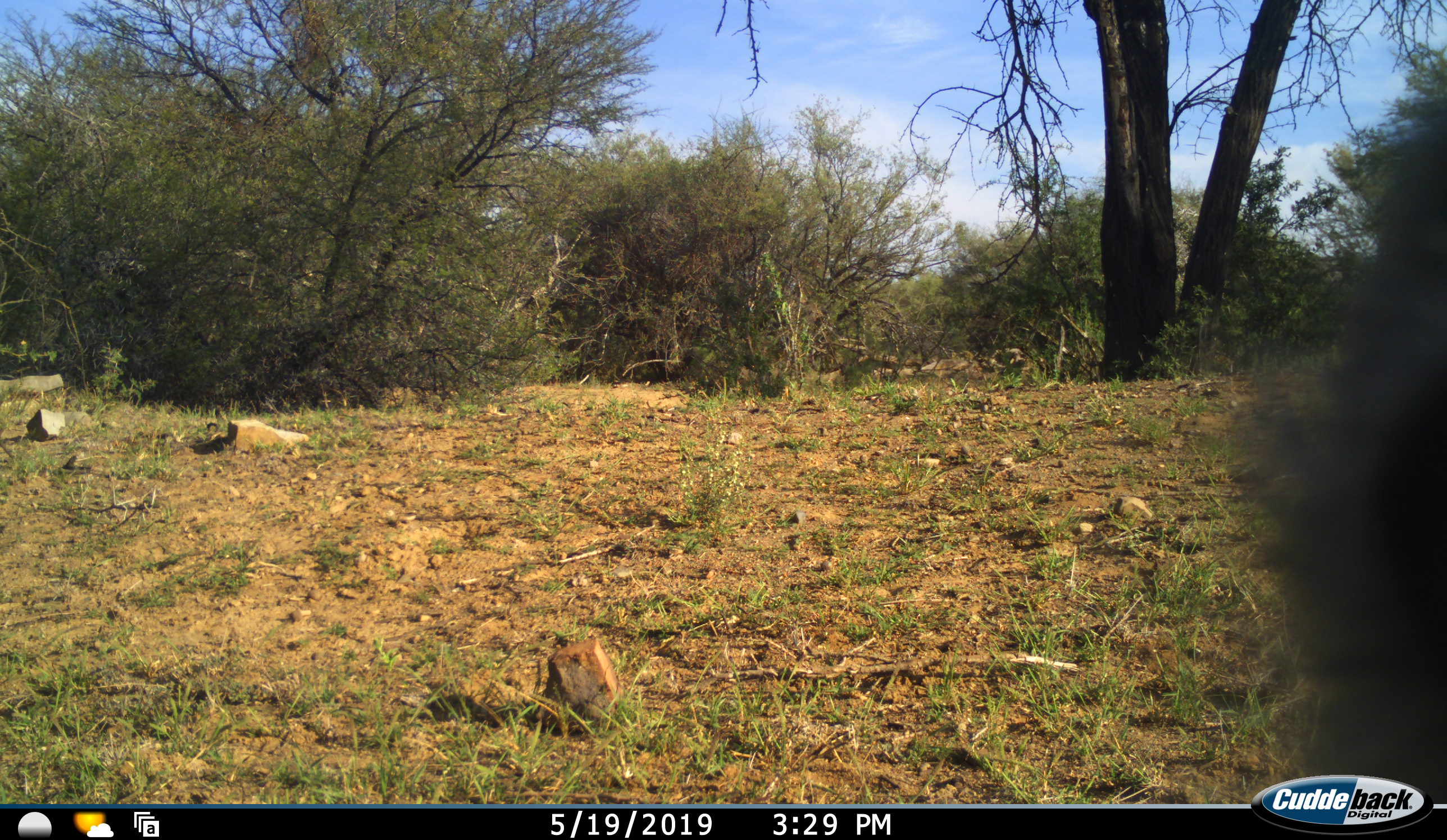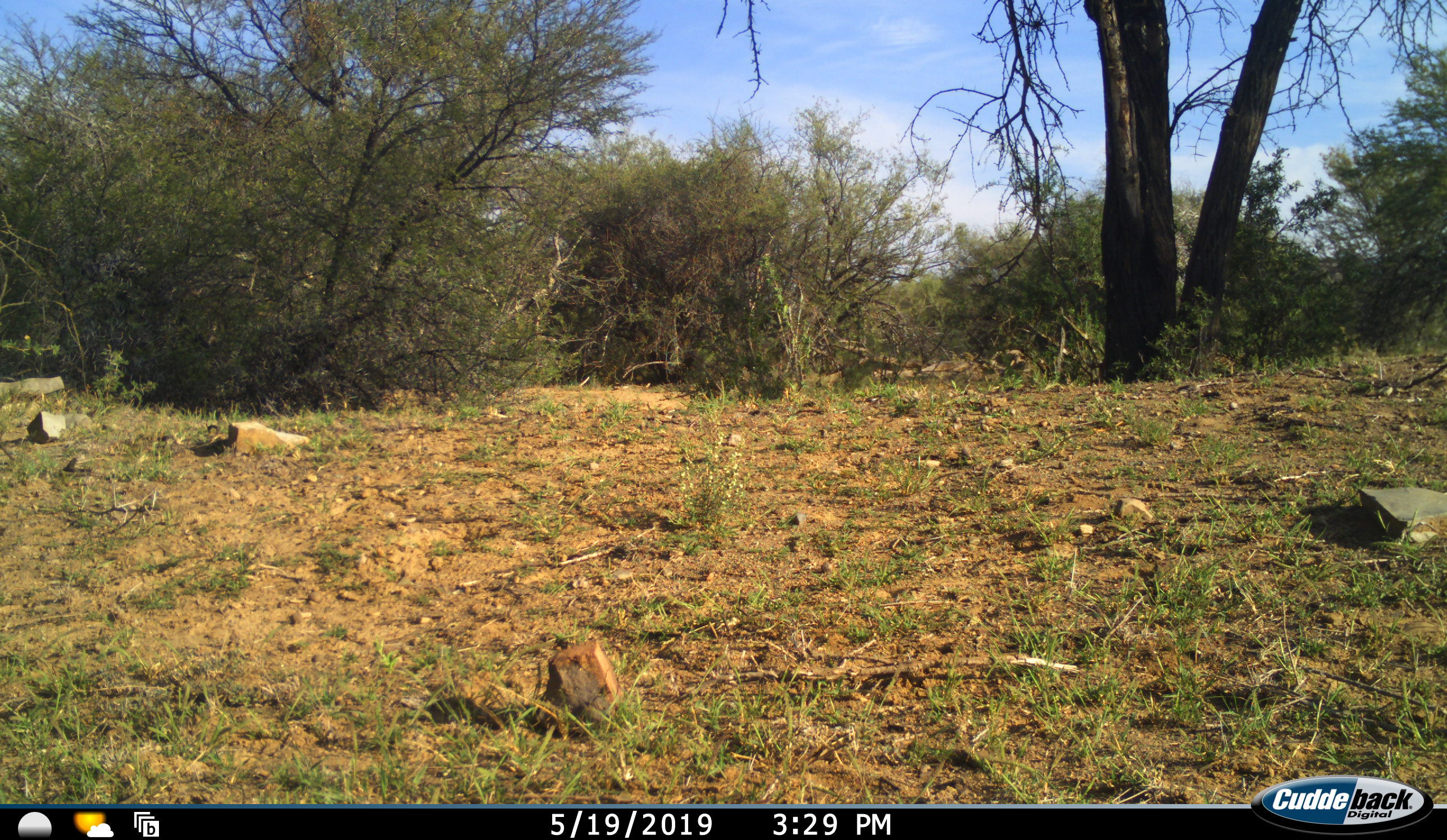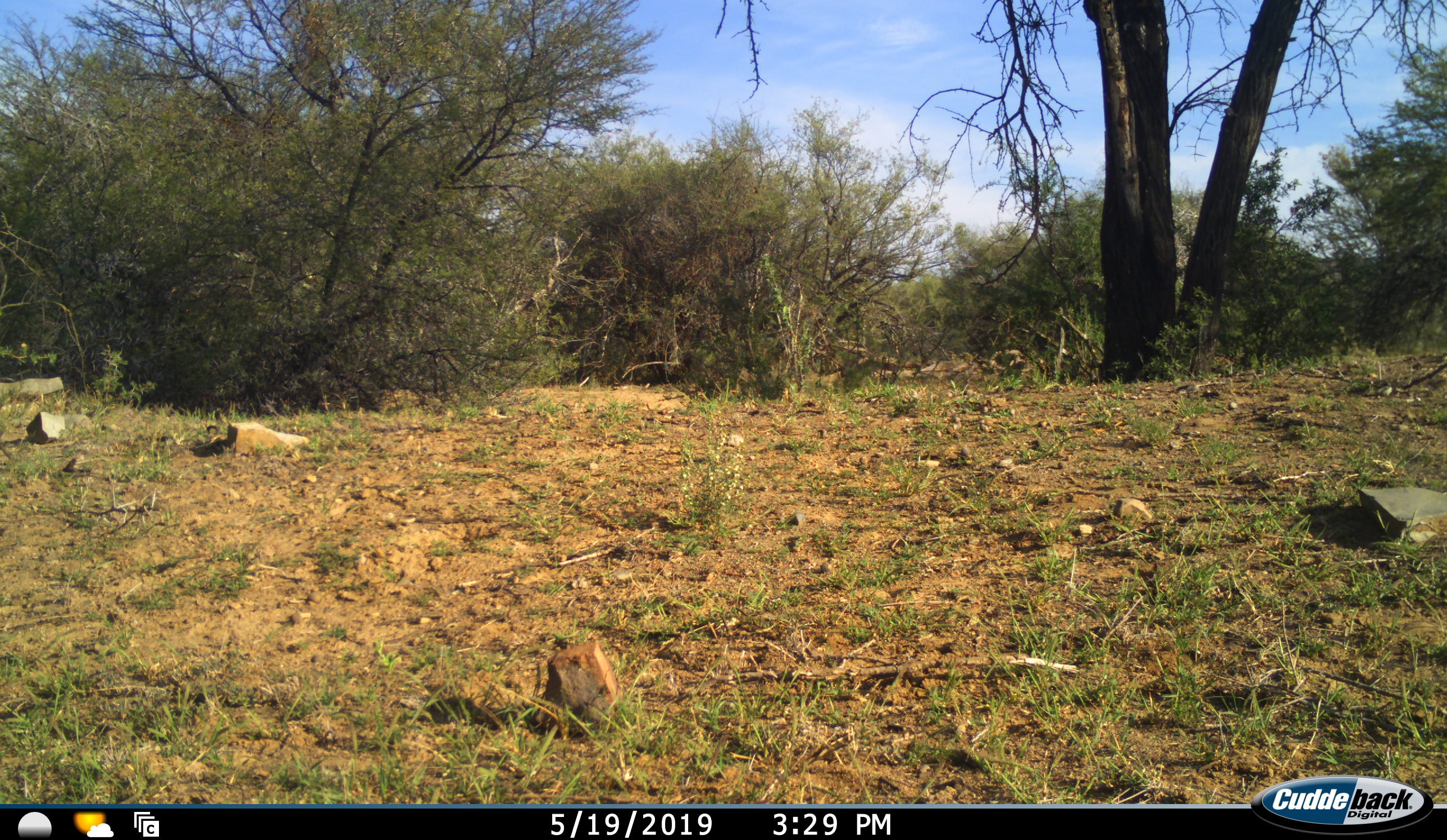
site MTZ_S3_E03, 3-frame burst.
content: unidentified animal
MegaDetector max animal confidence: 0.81